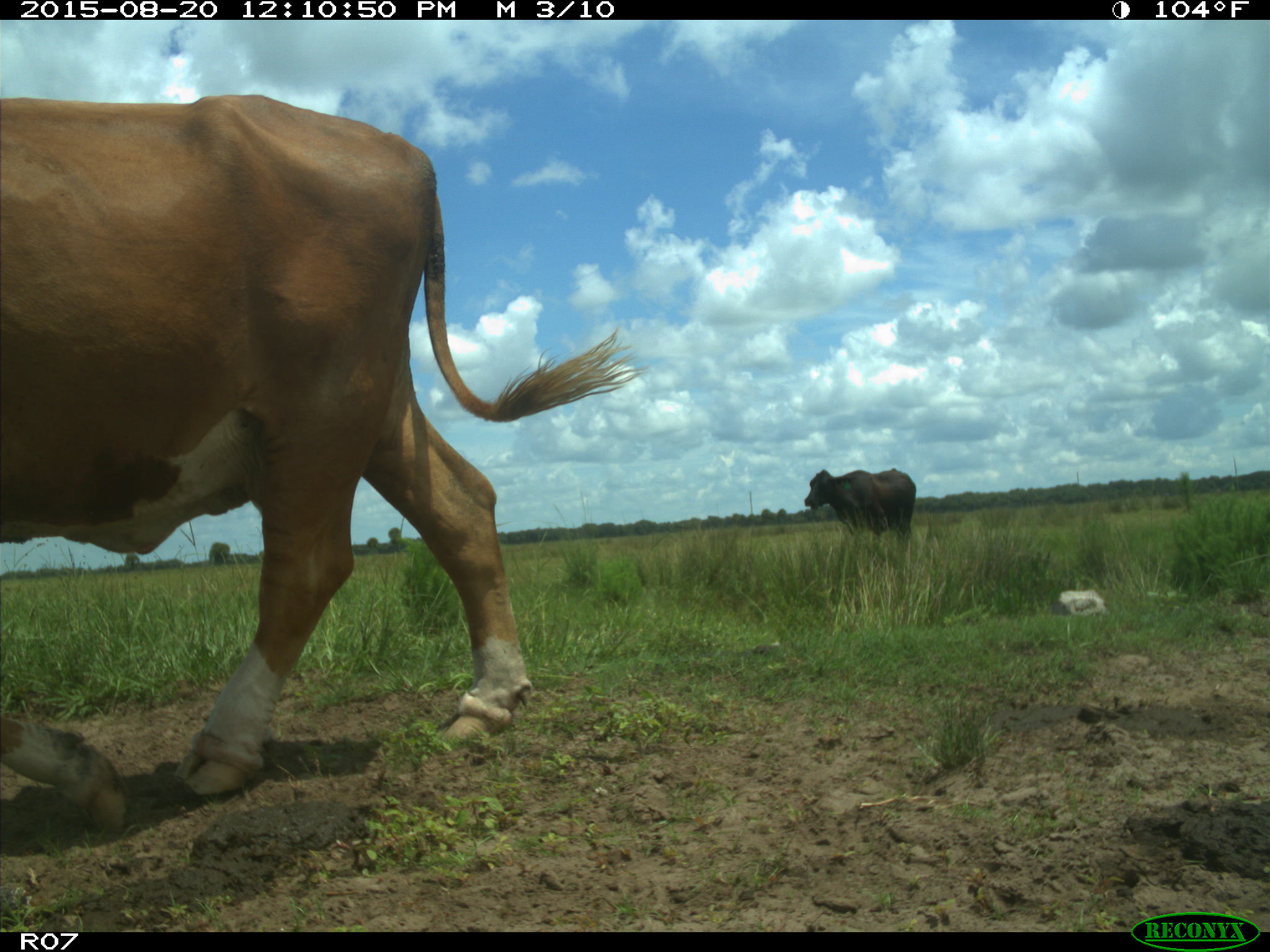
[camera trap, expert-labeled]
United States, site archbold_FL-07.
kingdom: Animalia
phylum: Chordata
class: Mammalia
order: Artiodactyla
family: Bovidae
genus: Bos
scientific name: Bos taurus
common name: domestic cow